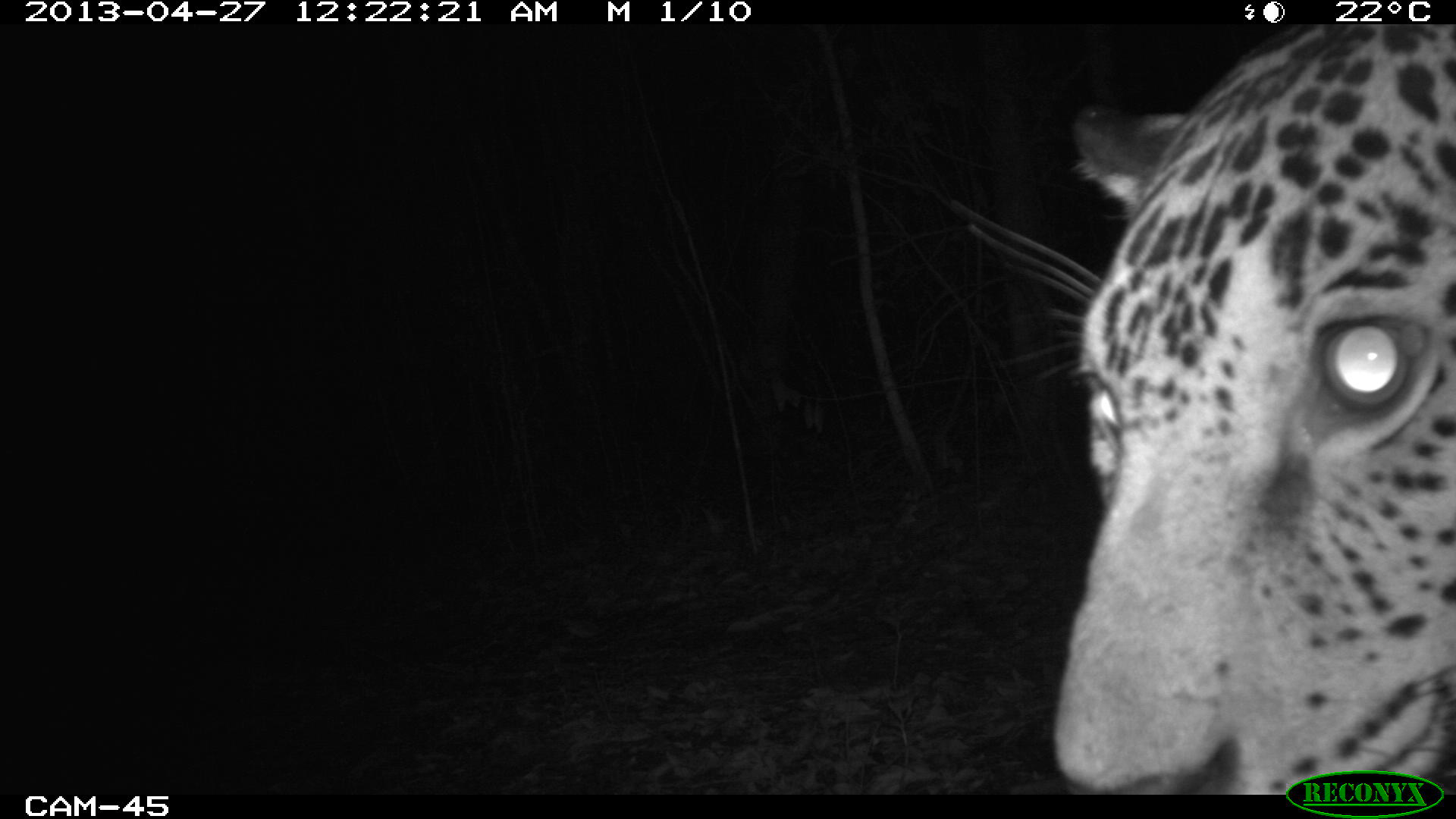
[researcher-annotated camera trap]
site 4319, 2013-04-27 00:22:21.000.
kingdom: Animalia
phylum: Chordata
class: Mammalia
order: Carnivora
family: Felidae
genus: Panthera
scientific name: Panthera onca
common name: jaguar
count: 1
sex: male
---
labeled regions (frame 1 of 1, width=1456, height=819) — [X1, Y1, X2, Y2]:
panthera onca: [943, 18, 1456, 796]